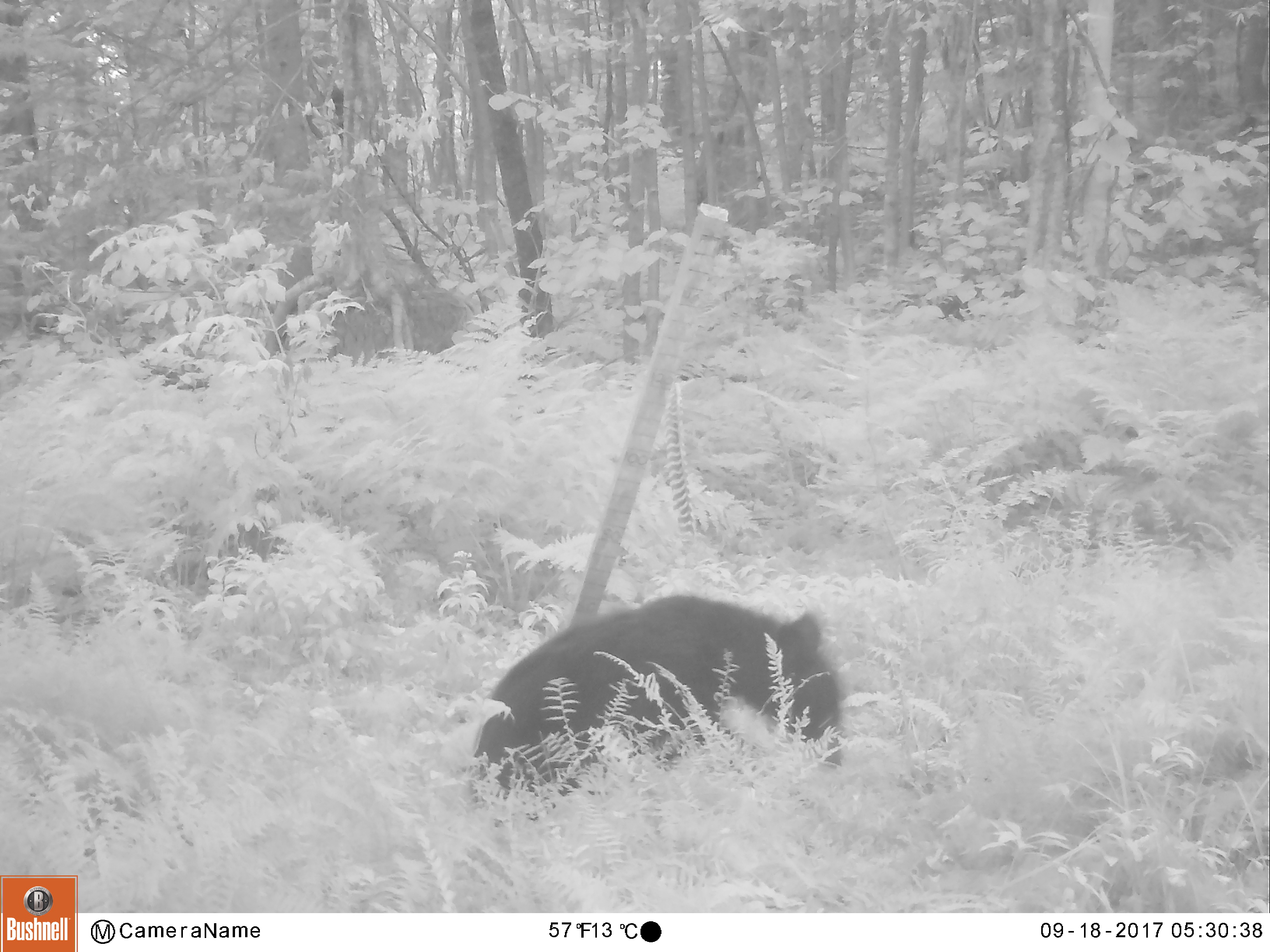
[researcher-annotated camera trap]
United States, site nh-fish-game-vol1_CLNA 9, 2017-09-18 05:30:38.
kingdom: Animalia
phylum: Chordata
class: Mammalia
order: Carnivora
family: Ursidae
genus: Ursus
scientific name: Ursus americanus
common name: black bear